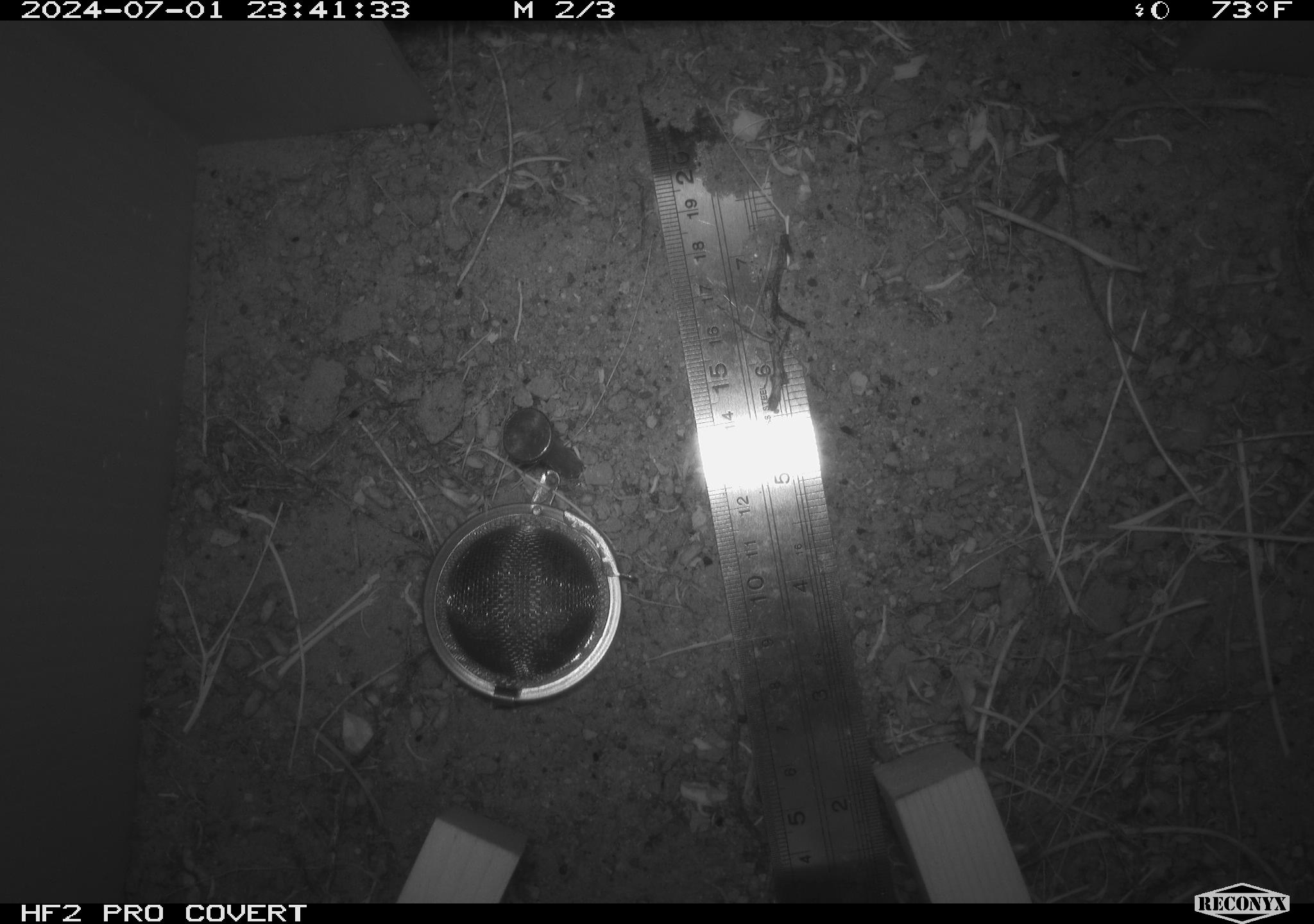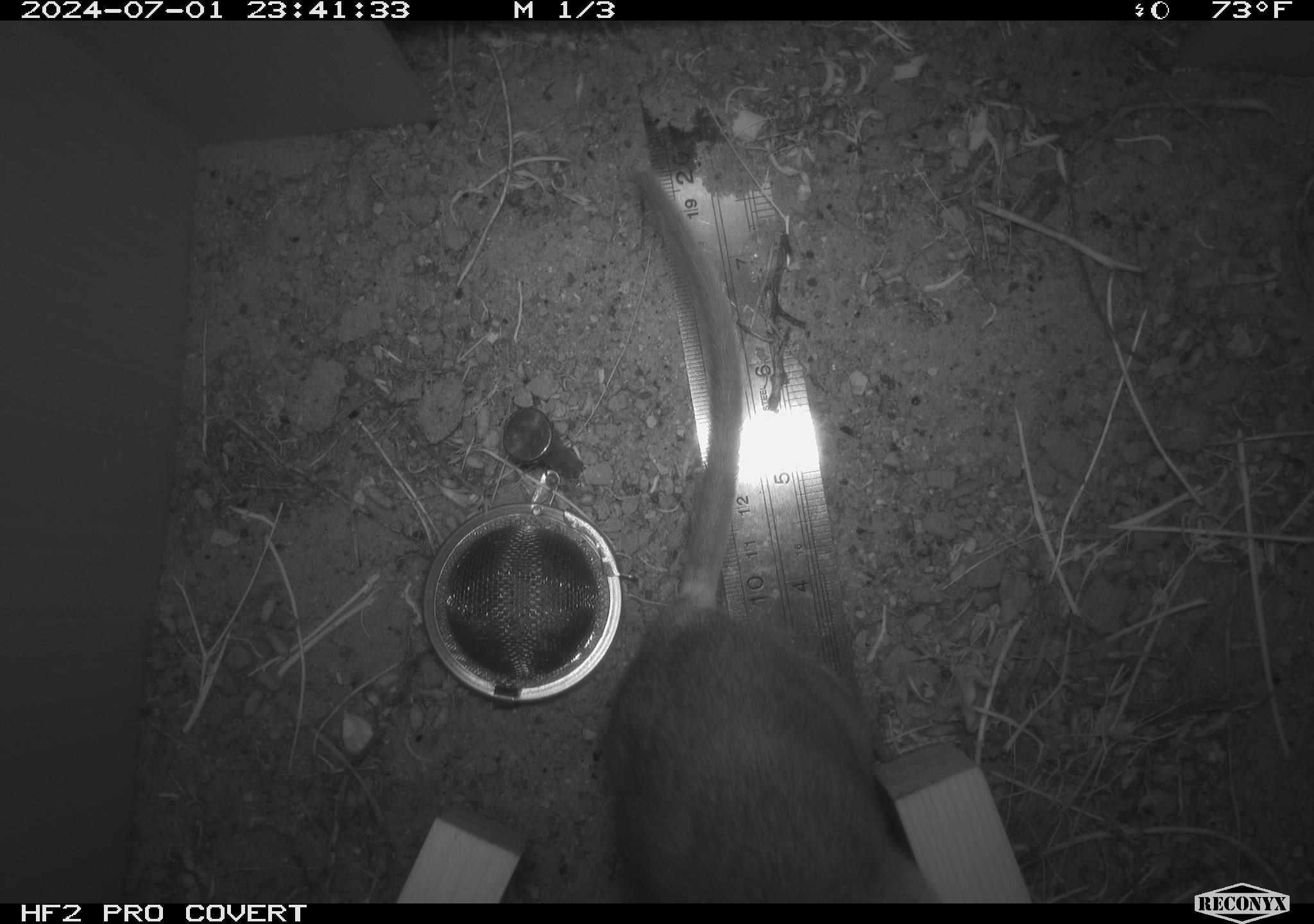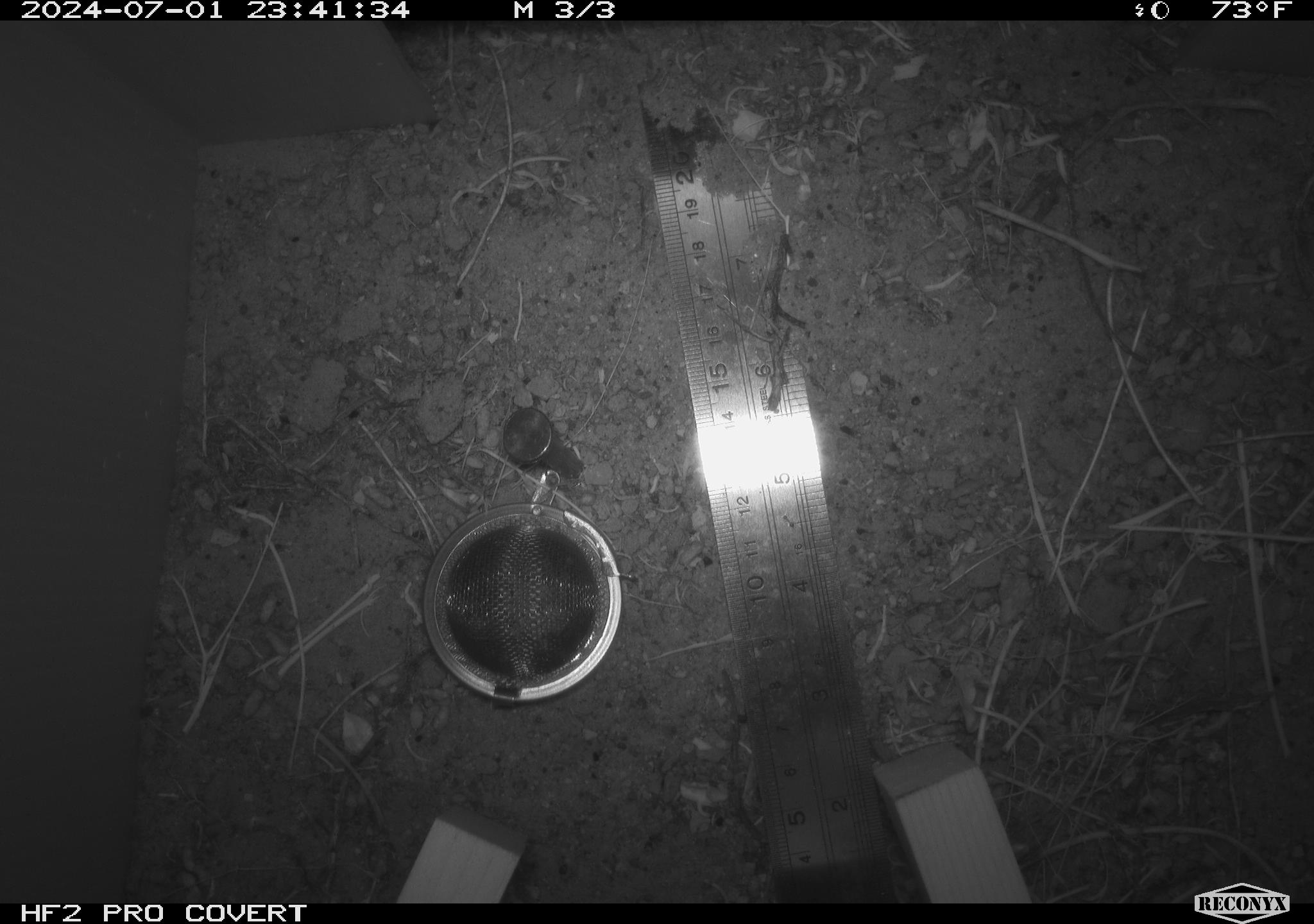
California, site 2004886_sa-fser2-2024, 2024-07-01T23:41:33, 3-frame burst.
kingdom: Animalia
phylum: Chordata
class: Mammalia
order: Rodentia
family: Cricetidae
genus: Neotoma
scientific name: Neotoma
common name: pack rat or woodrat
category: neotoma species